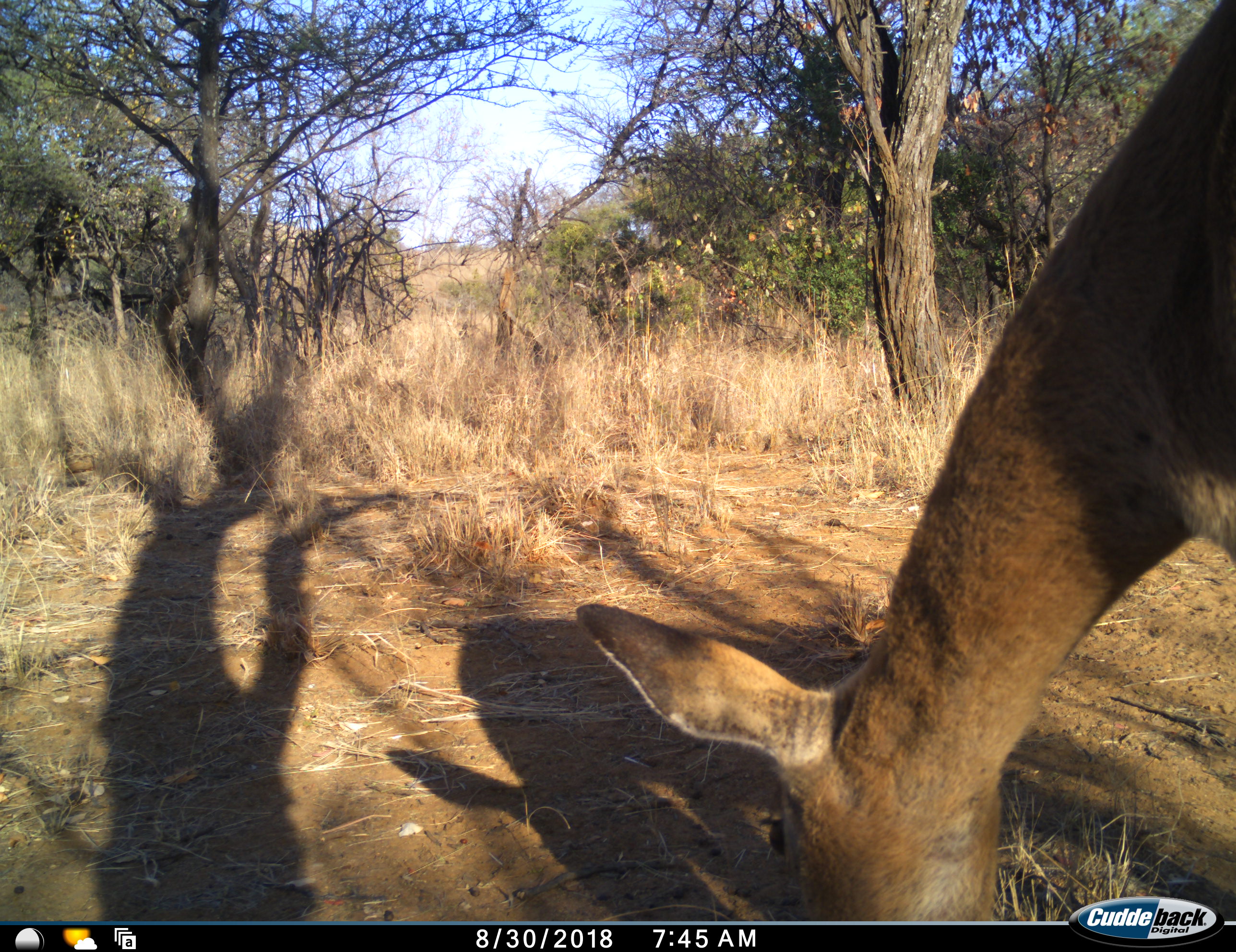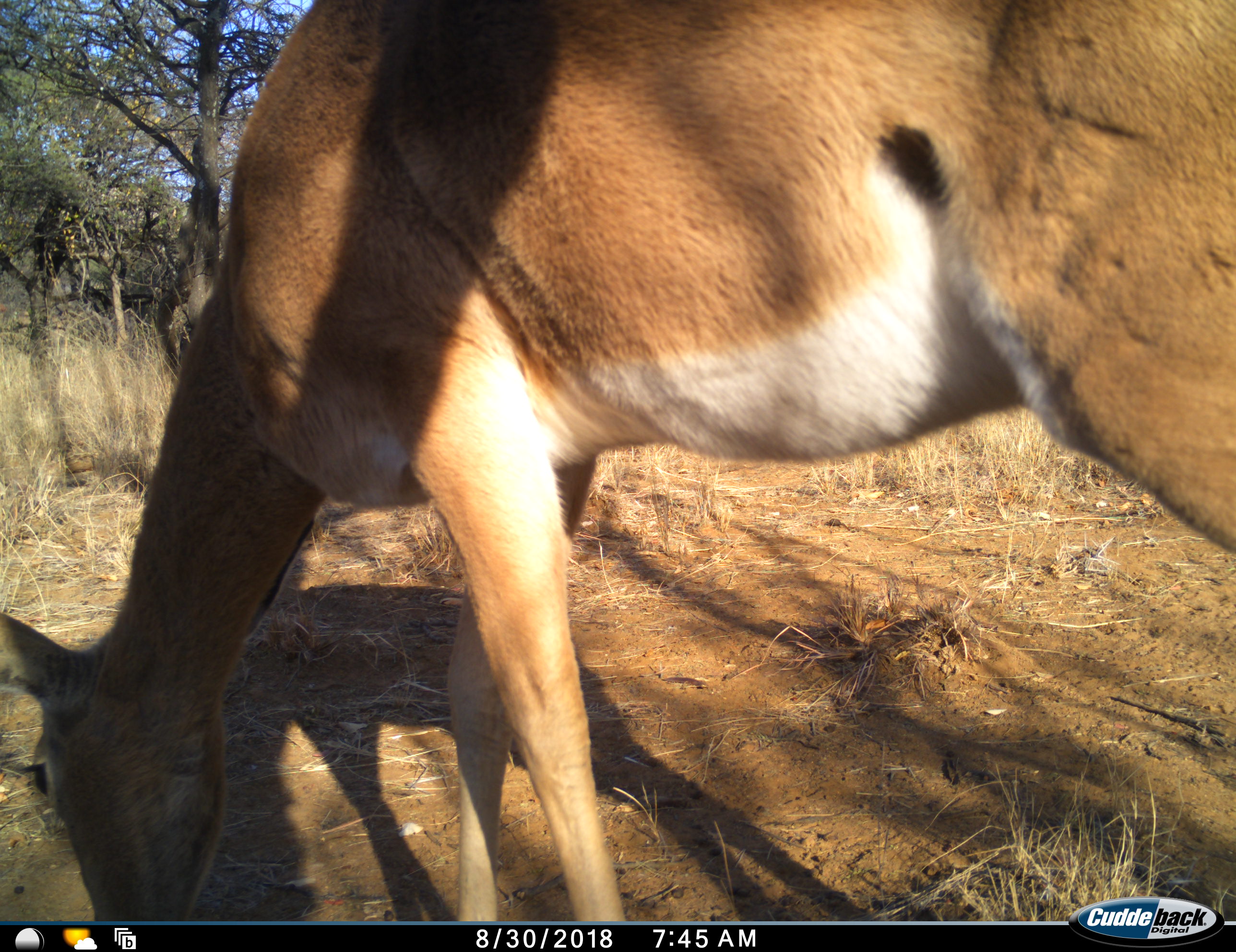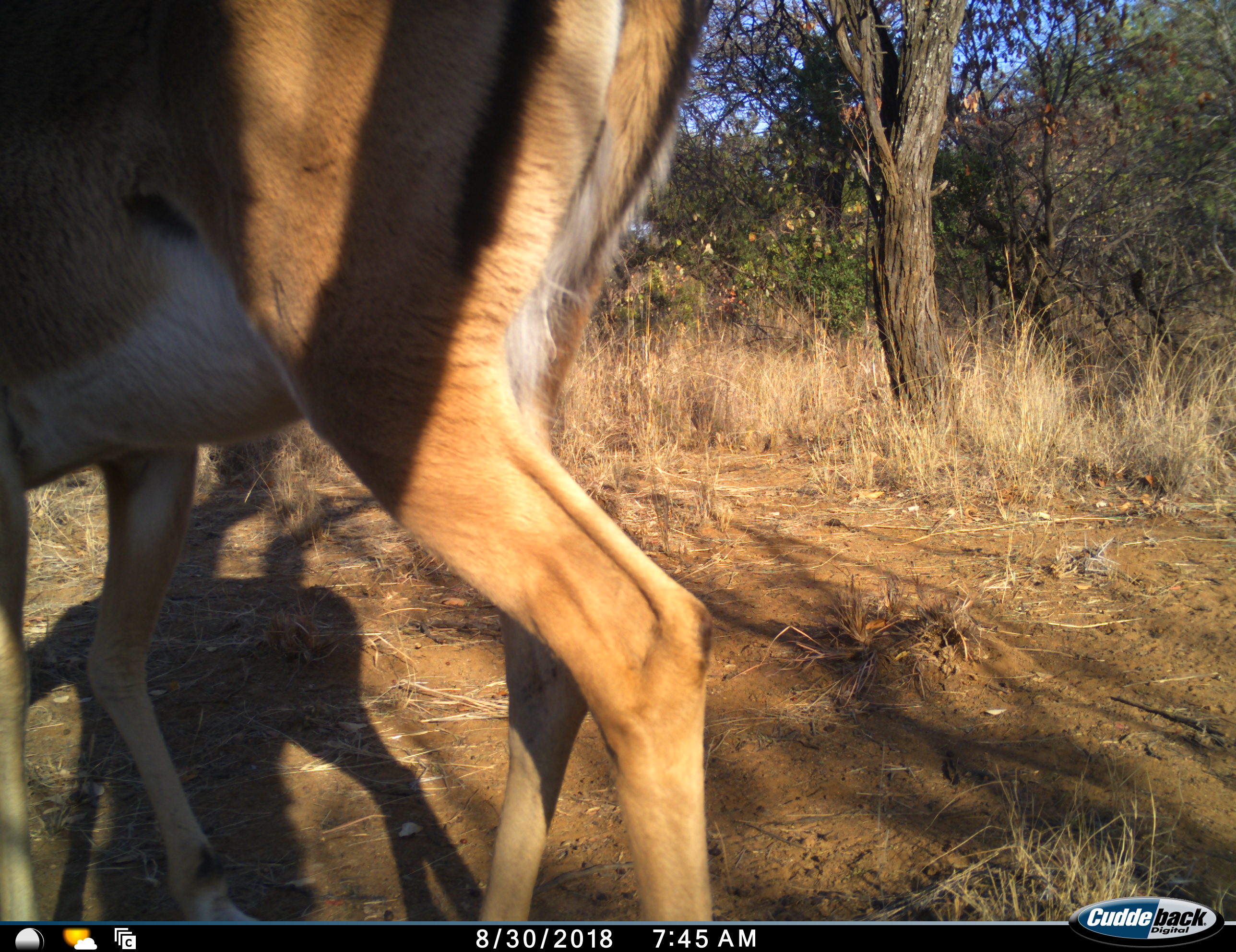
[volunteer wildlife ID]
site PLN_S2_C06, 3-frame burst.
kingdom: Animalia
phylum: Chordata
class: Mammalia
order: Artiodactyla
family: Bovidae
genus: Aepyceros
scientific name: Aepyceros melampus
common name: impala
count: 1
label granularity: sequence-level